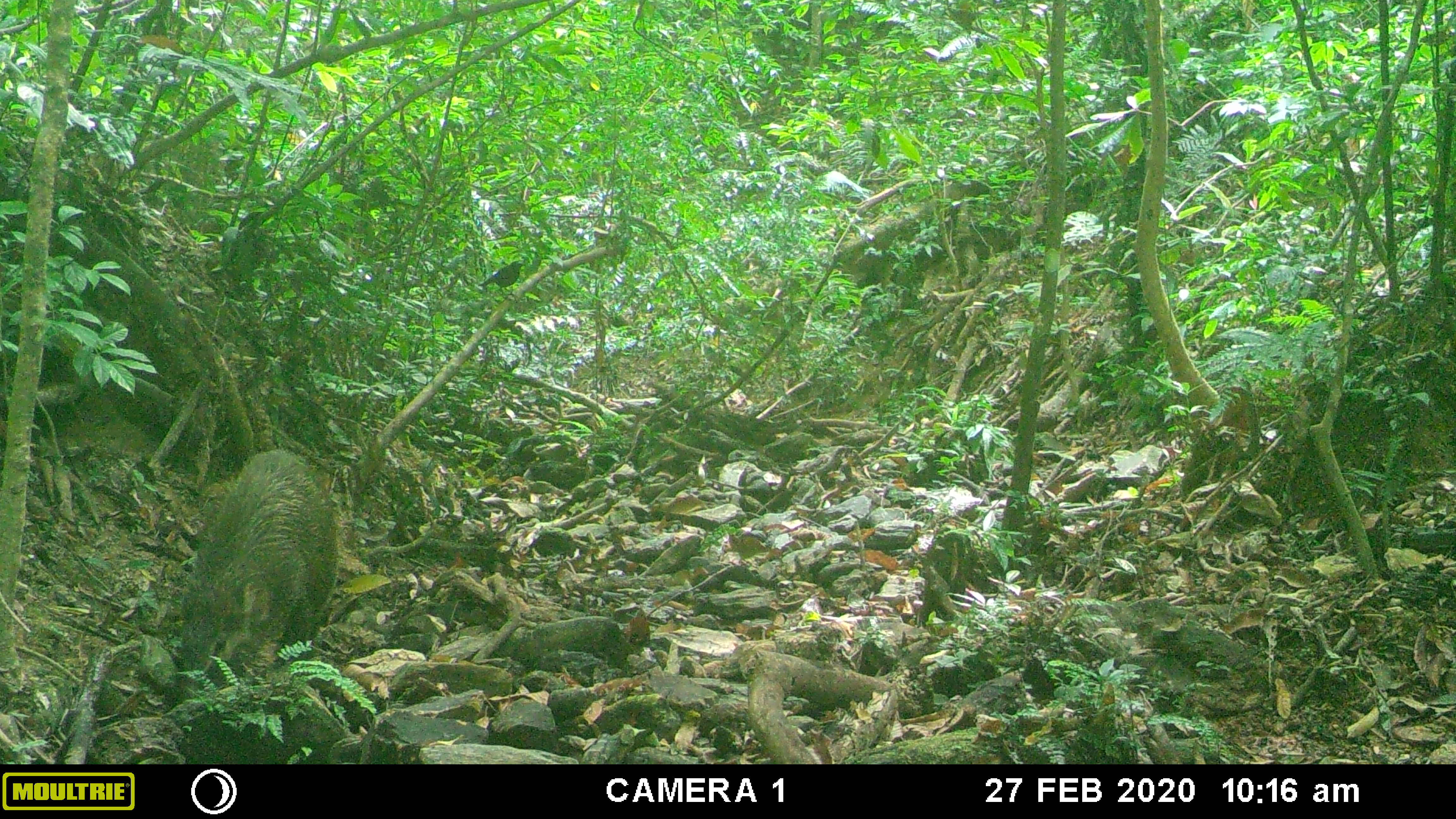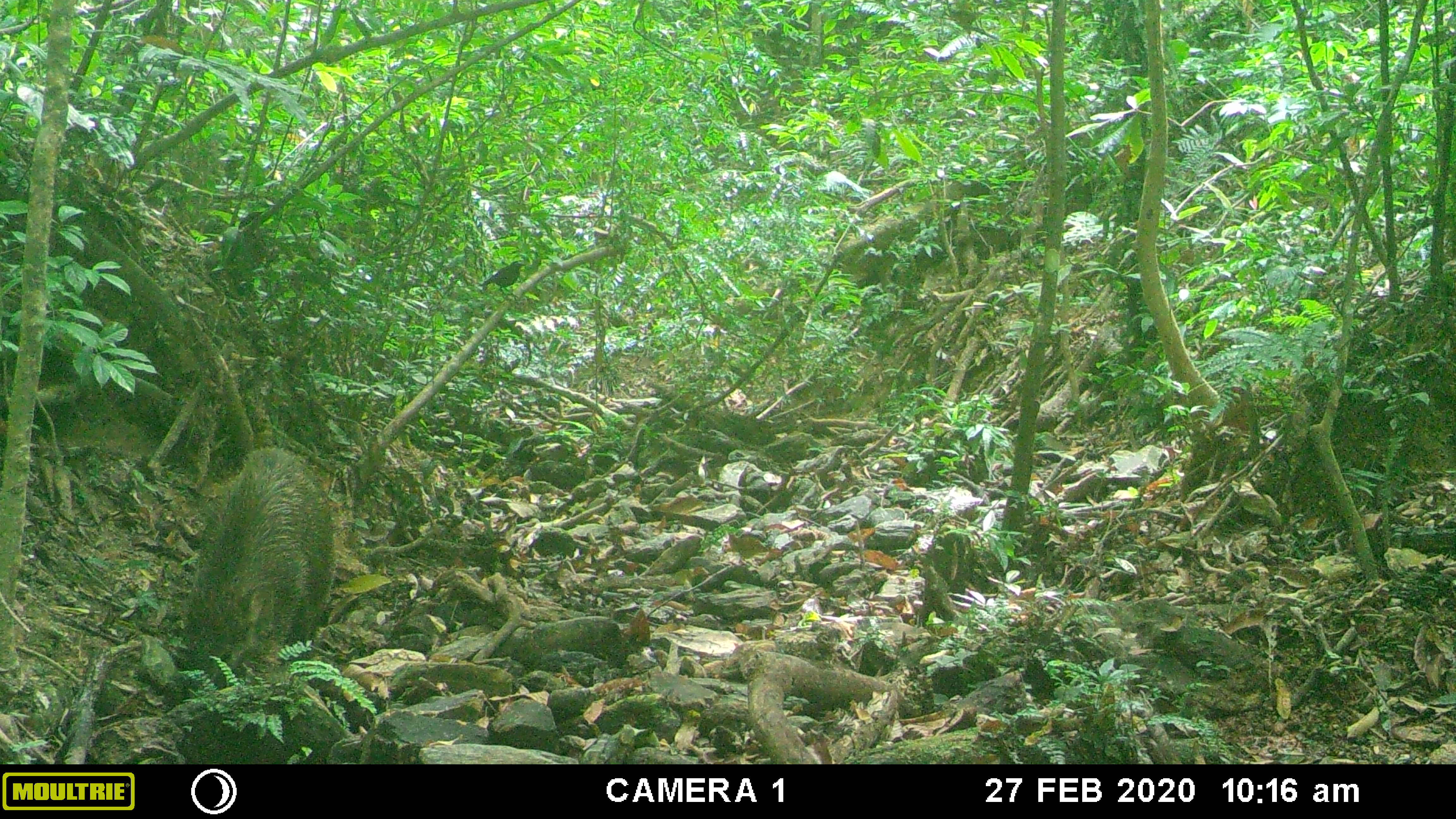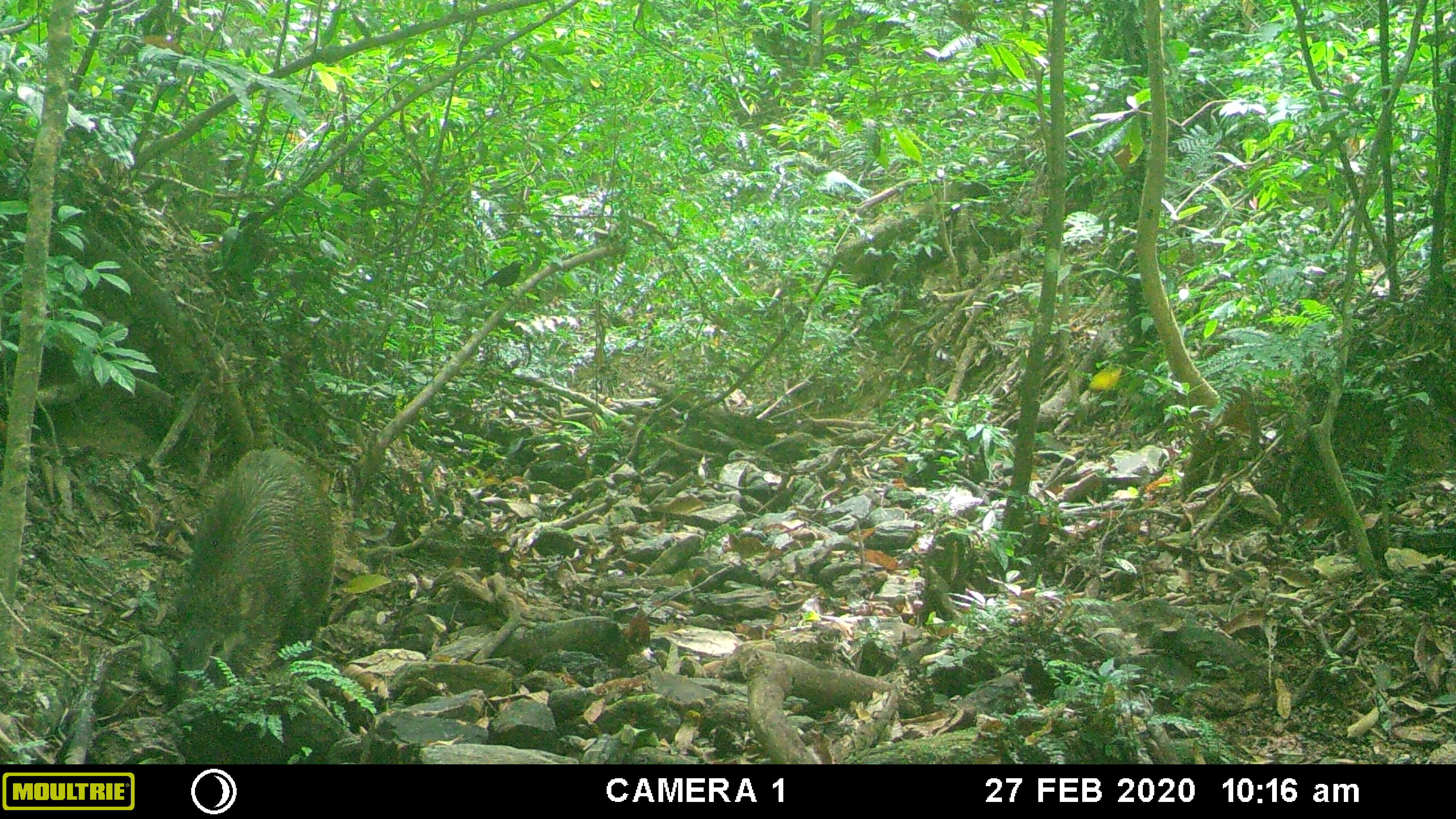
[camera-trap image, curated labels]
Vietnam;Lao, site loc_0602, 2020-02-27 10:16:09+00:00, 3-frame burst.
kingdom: Animalia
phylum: Chordata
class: Mammalia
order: Artiodactyla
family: Suidae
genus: Sus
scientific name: Sus scrofa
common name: eurasian wild pig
Eurasian wild pig (Sus scrofa). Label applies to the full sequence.